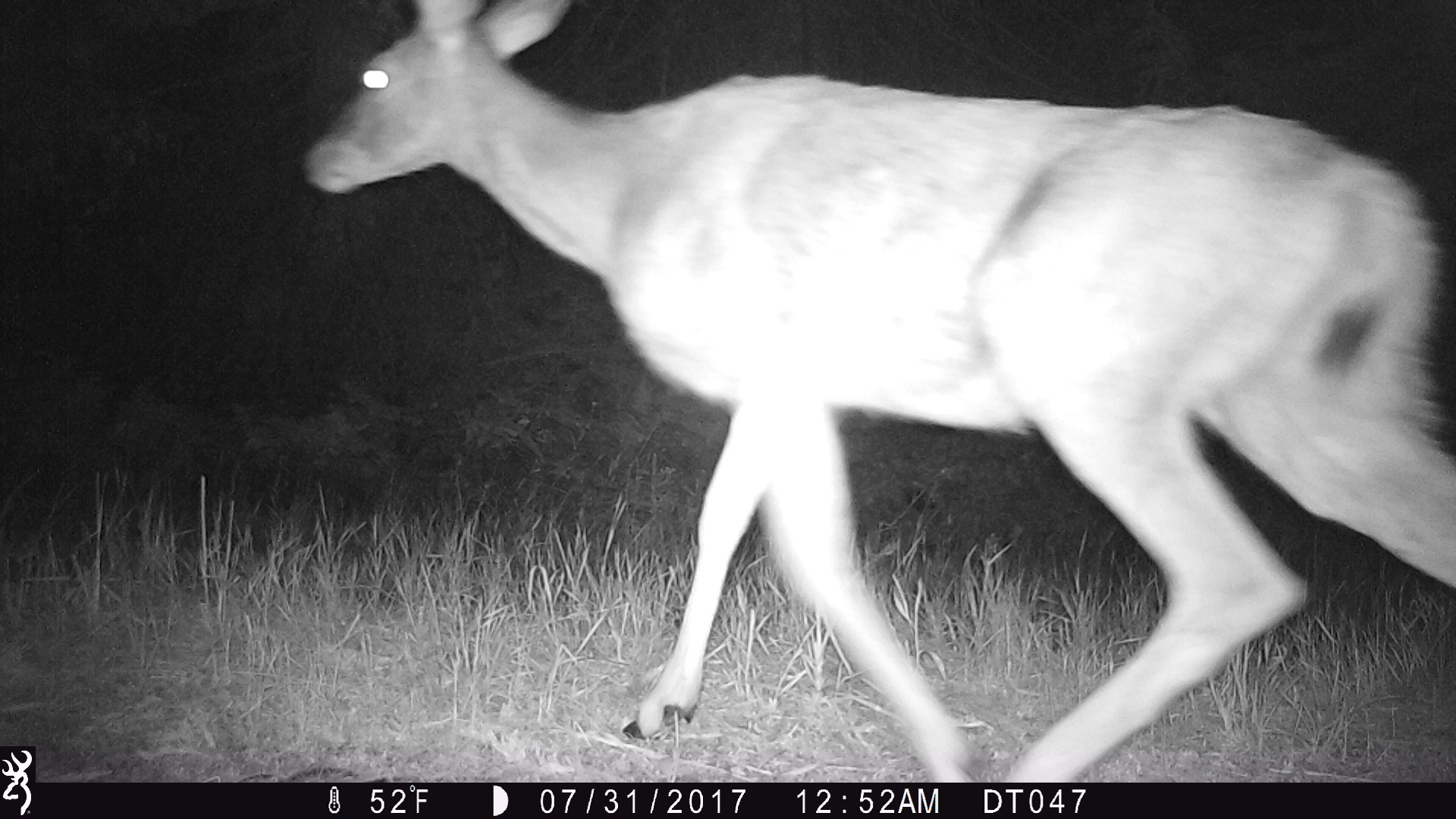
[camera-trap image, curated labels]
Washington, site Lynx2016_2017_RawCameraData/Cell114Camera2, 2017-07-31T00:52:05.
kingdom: Animalia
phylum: Chordata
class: Mammalia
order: Artiodactyla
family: Cervidae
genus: Odocoileus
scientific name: Odocoileus hemionus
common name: mule deer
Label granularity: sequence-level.